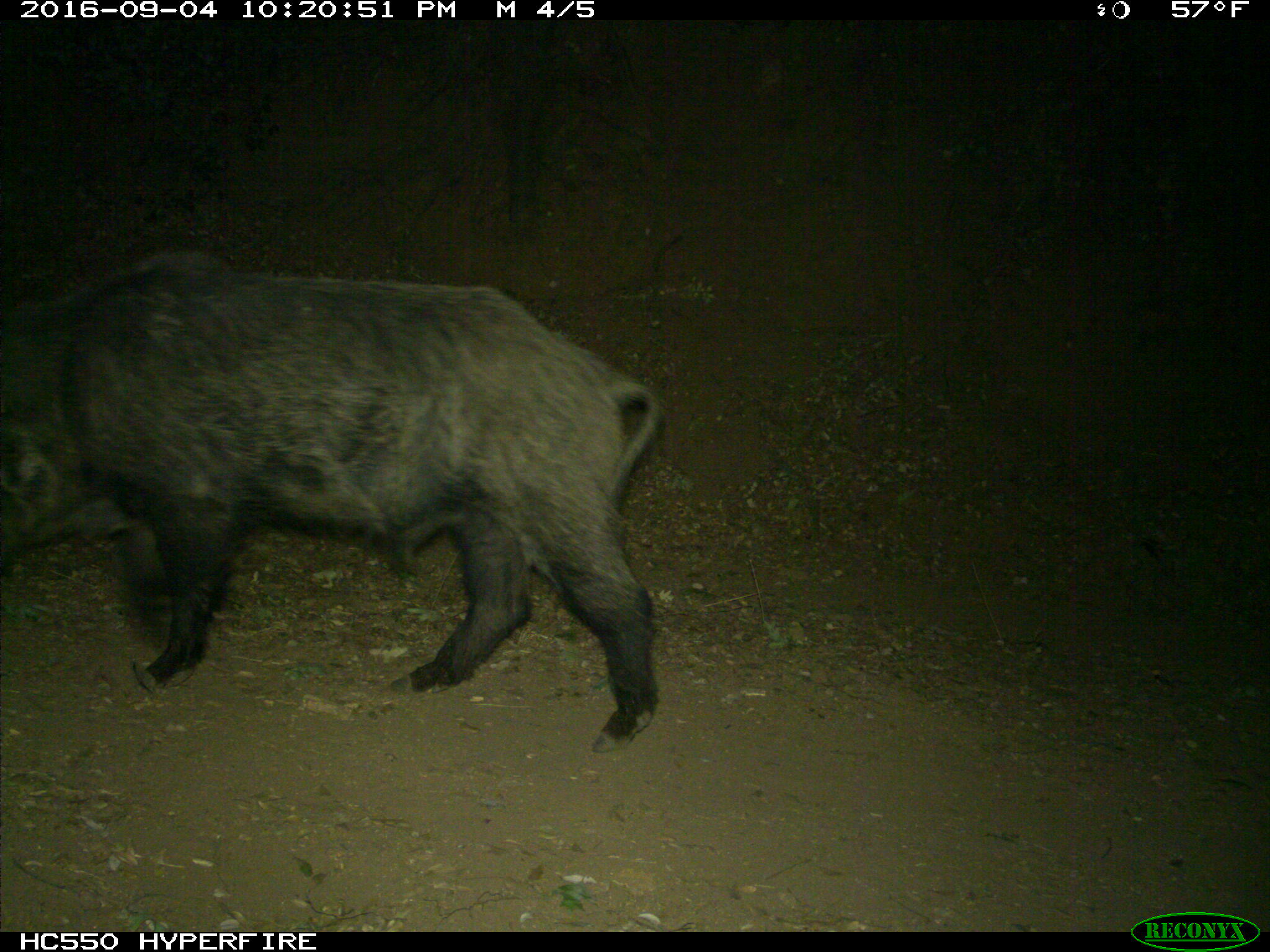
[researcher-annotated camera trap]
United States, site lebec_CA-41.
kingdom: Animalia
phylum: Chordata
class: Mammalia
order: Artiodactyla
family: Suidae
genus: Sus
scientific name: Sus scrofa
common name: wild boar